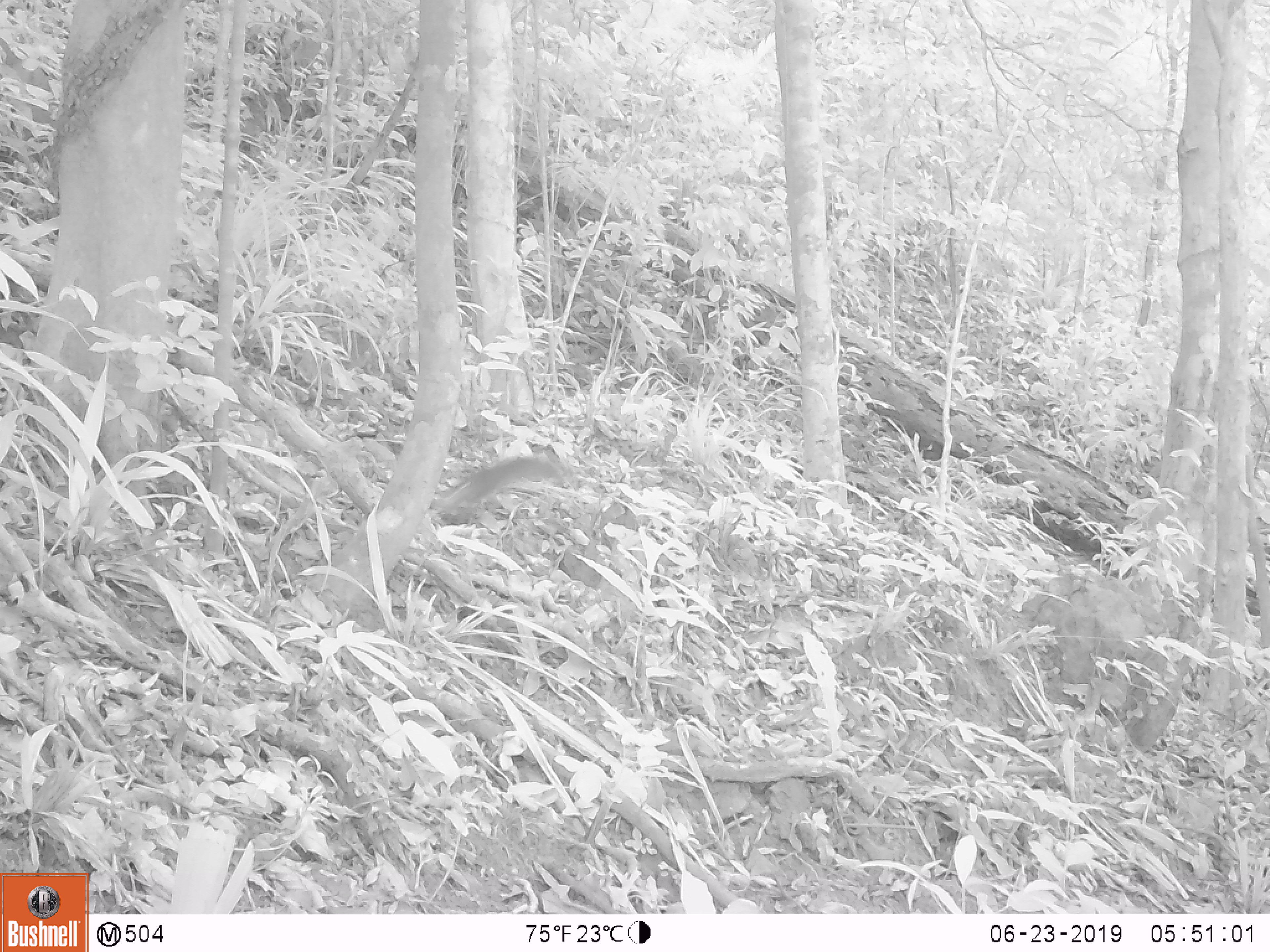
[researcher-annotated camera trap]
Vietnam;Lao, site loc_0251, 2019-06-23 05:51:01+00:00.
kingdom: Animalia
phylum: Chordata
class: Mammalia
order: Scandentia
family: Tupaiidae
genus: Tupaia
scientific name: Tupaia belangeri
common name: northern treeshrew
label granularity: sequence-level